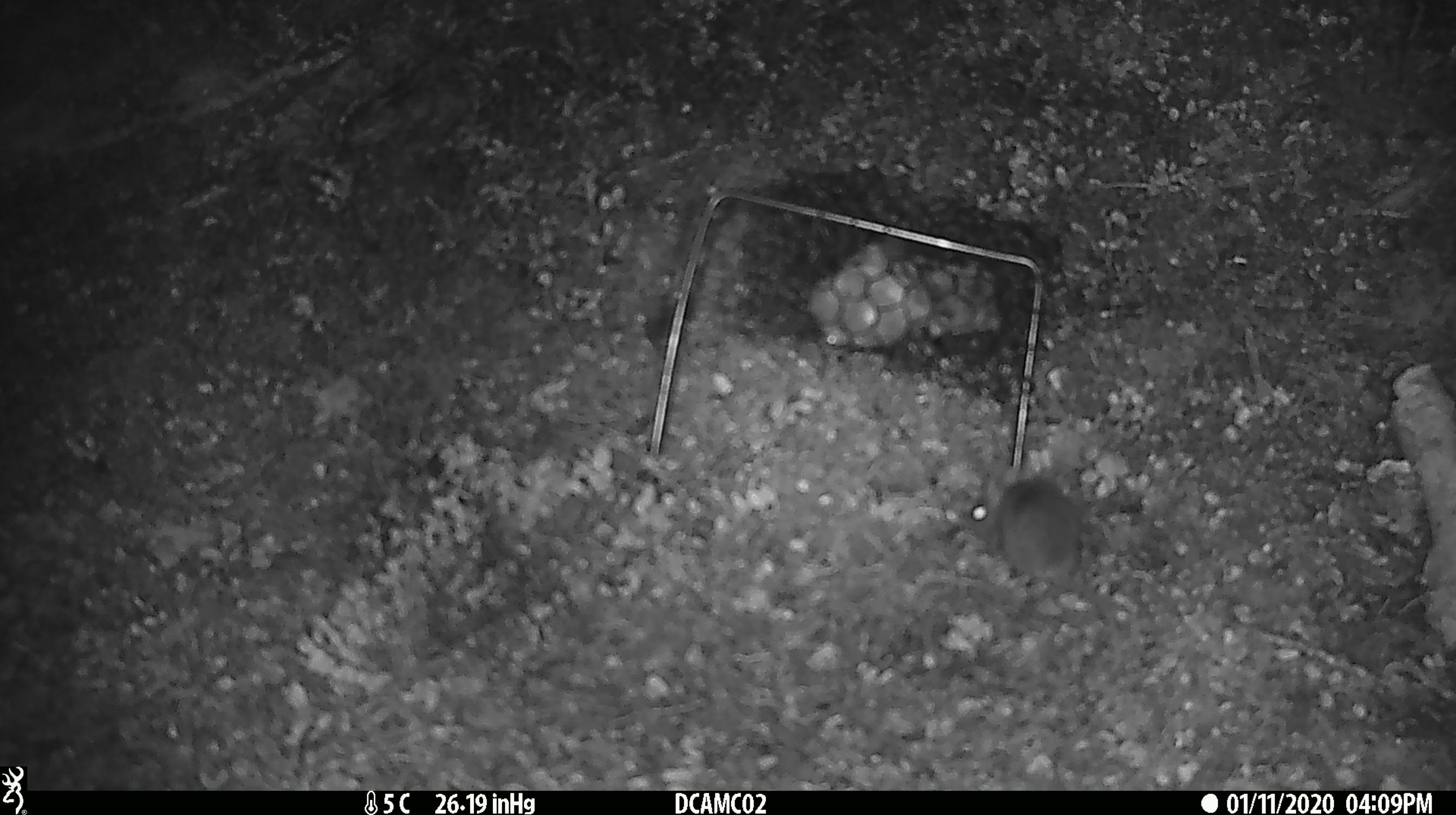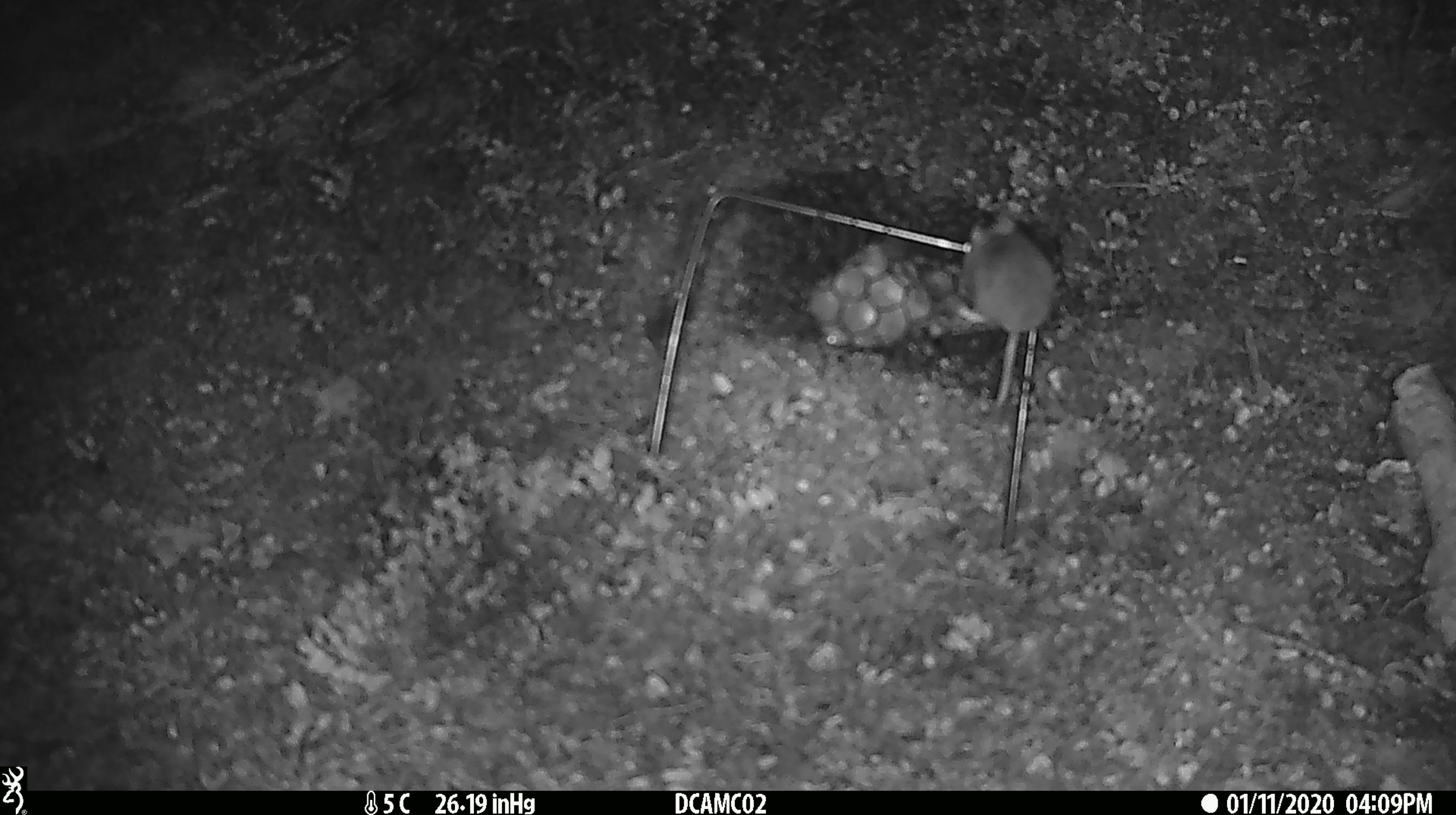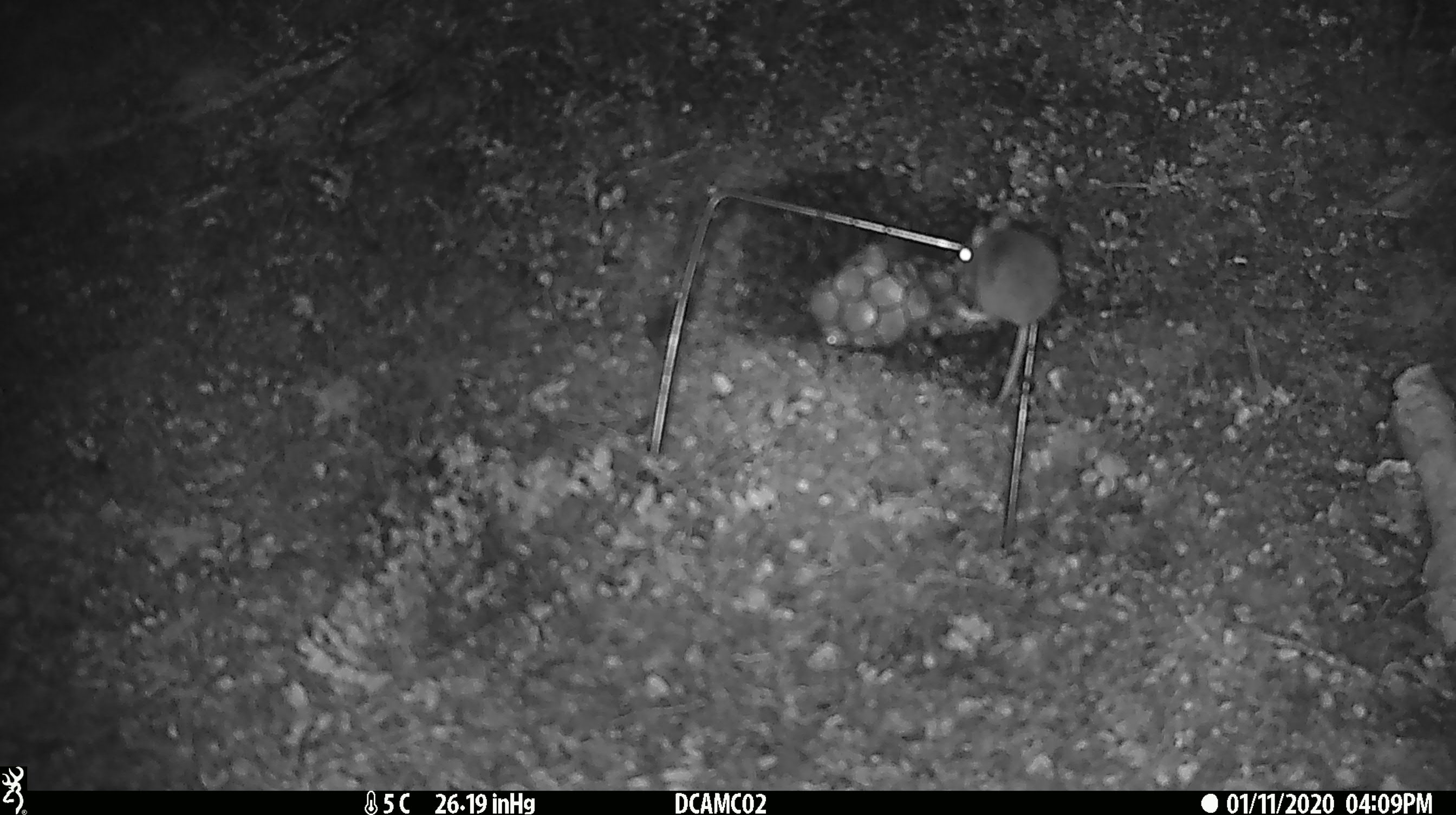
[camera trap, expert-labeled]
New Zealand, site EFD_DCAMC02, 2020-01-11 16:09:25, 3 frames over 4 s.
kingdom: Animalia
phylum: Chordata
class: Mammalia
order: Rodentia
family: Muridae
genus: Mus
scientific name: Mus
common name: mouse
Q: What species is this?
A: Mouse (Mus).